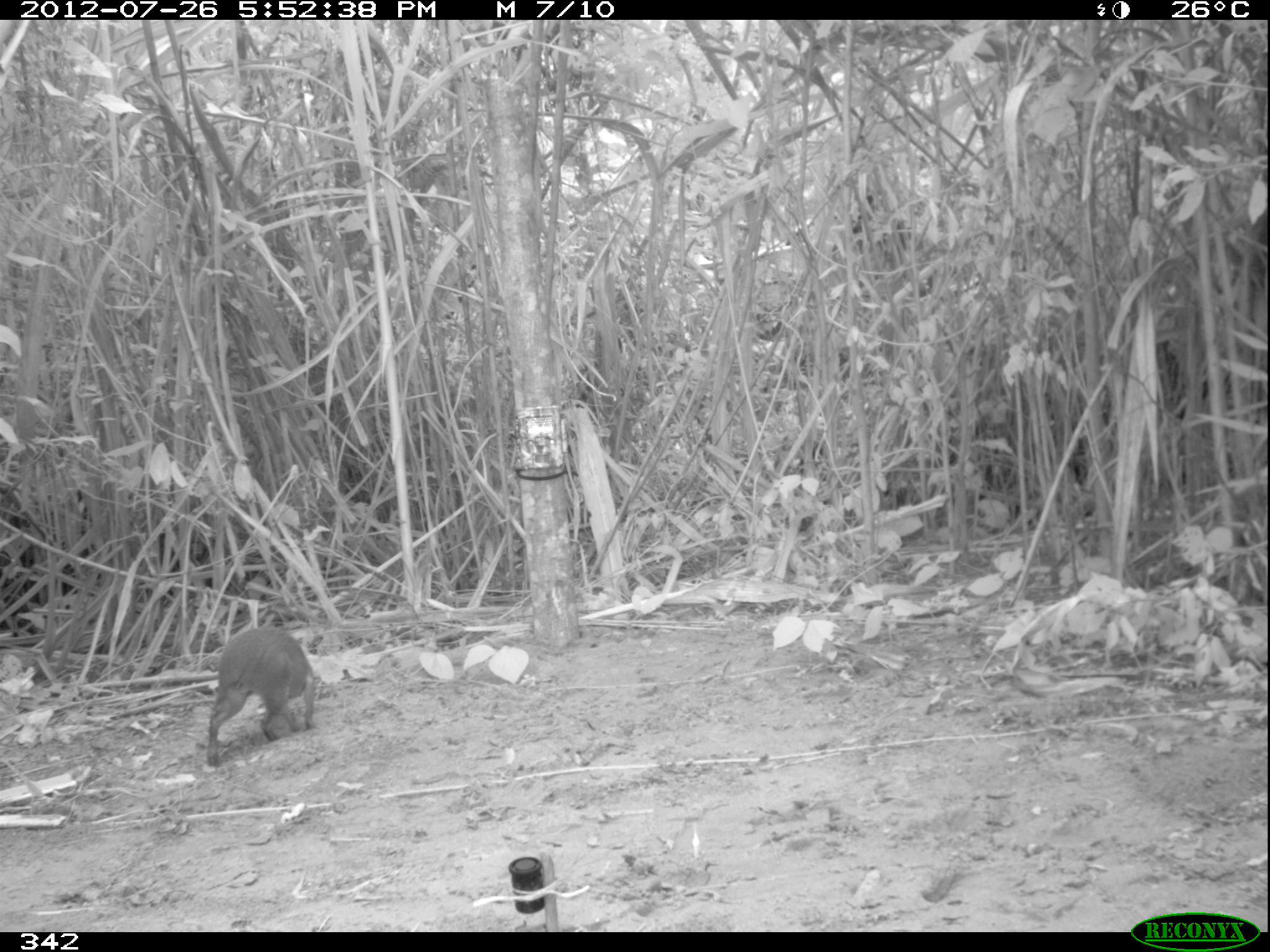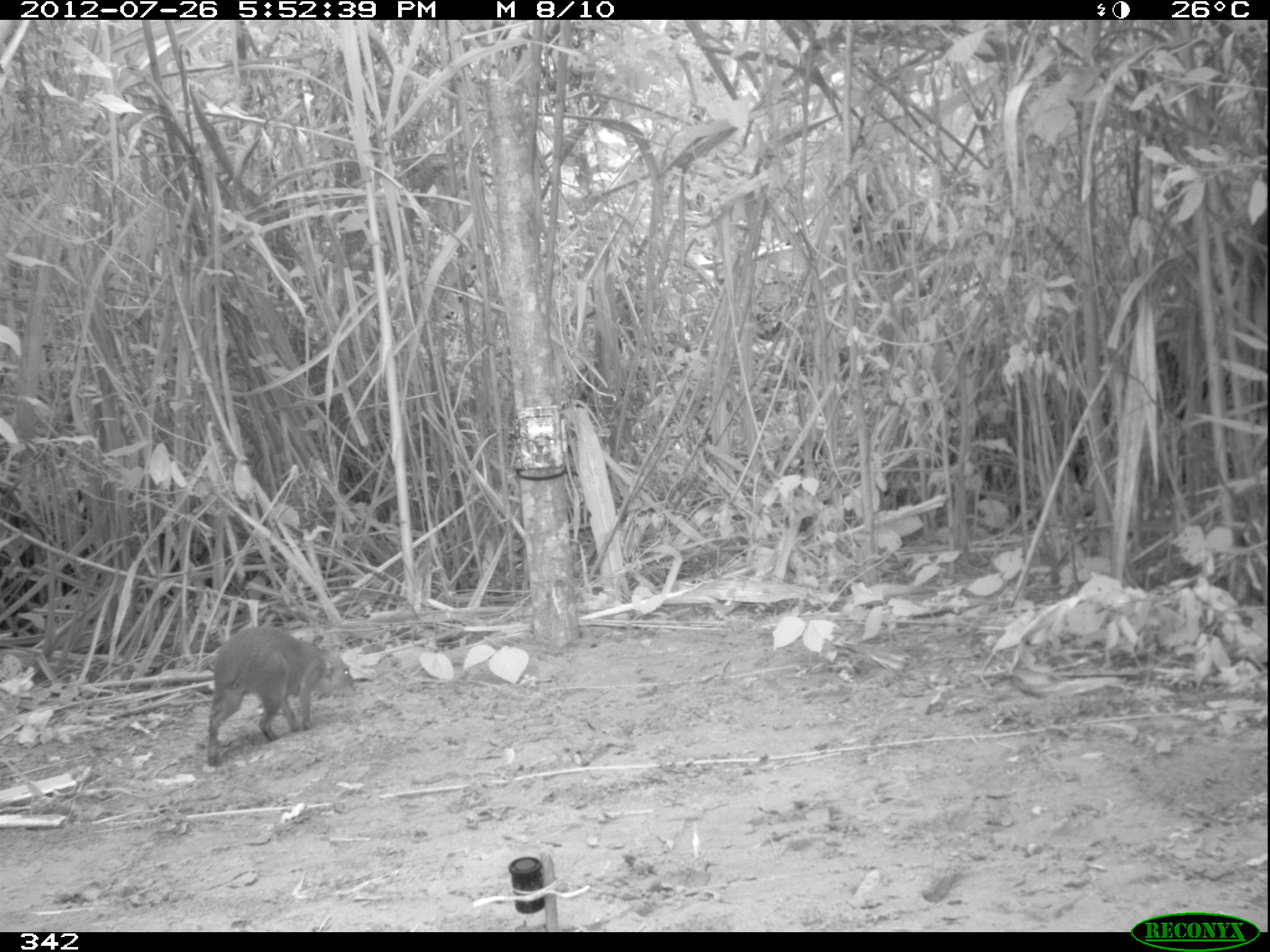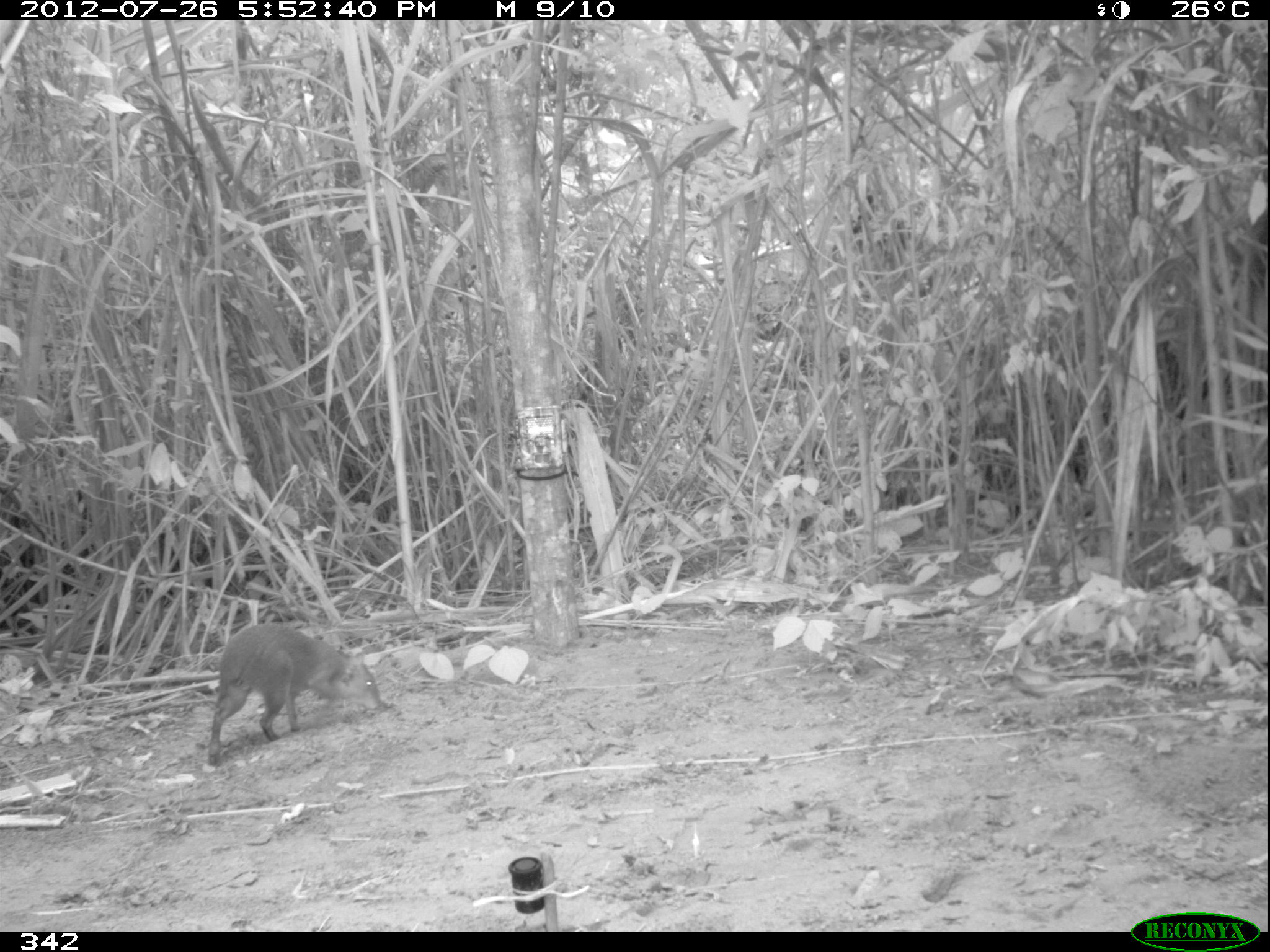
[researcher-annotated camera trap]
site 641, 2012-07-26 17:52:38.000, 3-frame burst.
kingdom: Animalia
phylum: Chordata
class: Mammalia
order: Rodentia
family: Dasyproctidae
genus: Dasyprocta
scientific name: Dasyprocta punctata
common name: central american agouti